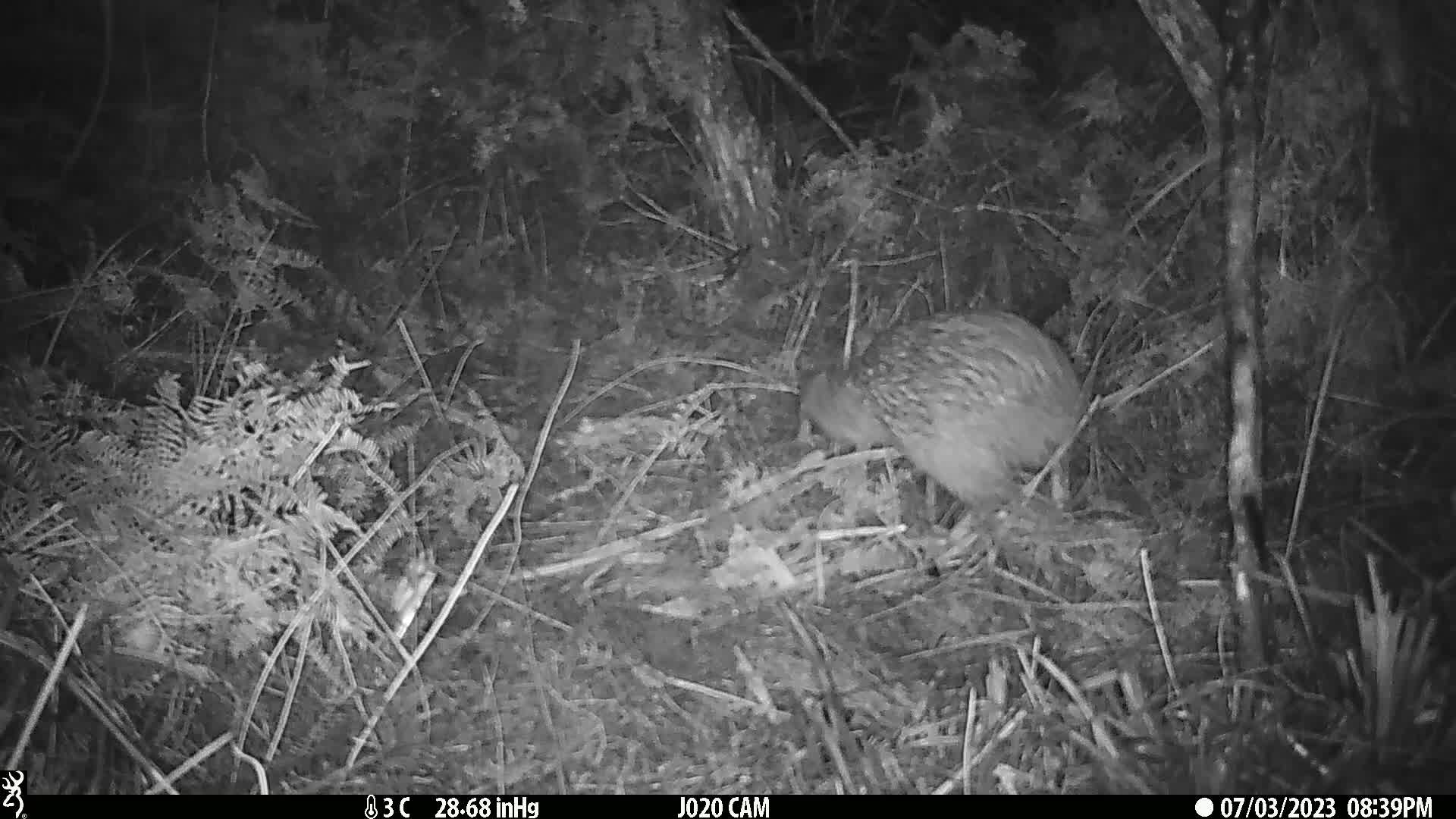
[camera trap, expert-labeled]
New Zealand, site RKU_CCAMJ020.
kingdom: Animalia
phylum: Chordata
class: Aves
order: Apterygiformes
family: Apterygidae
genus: Apteryx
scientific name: Apteryx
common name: kiwi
Kiwi (Apteryx).